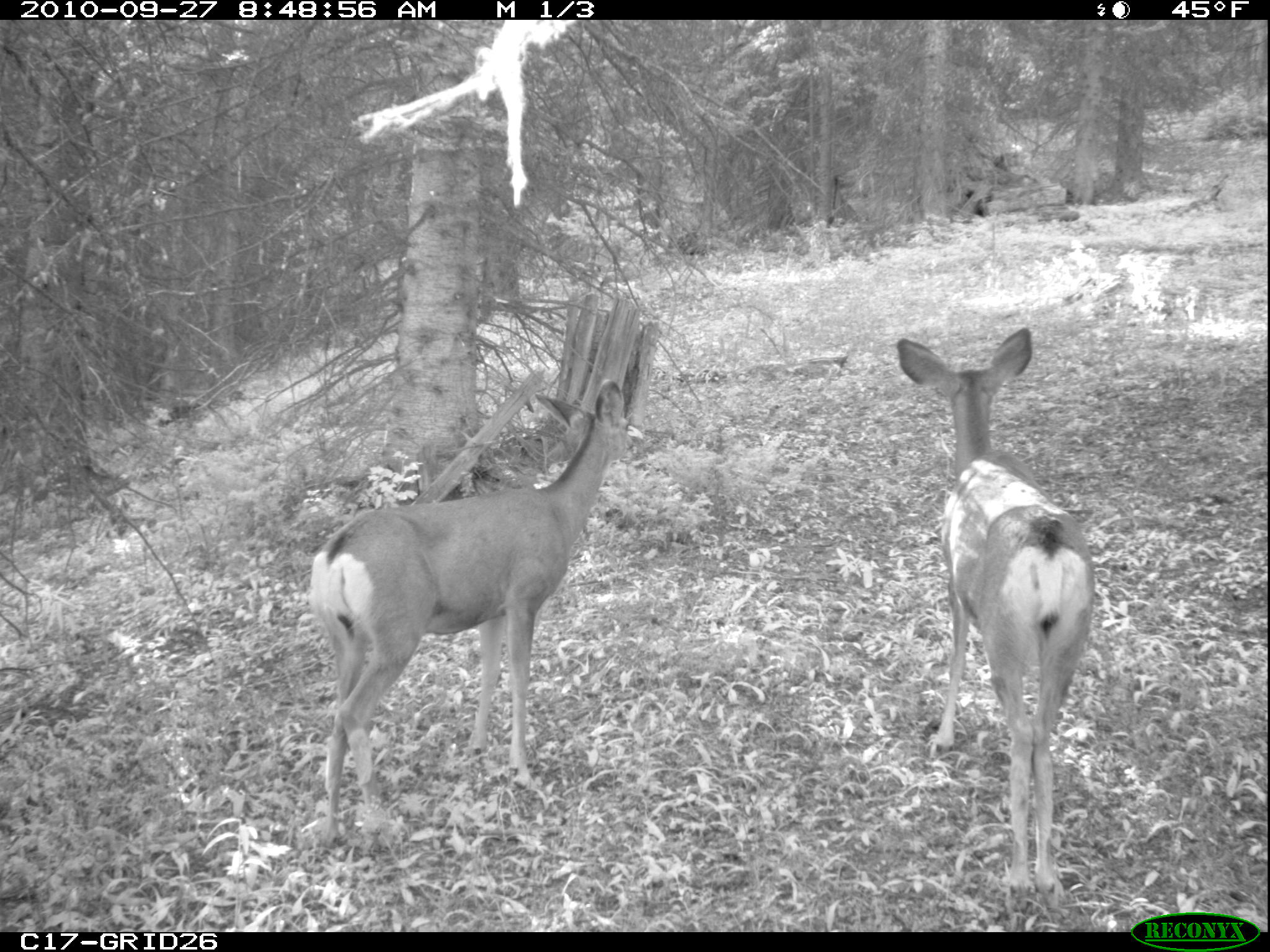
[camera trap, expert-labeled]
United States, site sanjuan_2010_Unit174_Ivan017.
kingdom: Animalia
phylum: Chordata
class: Mammalia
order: Artiodactyla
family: Cervidae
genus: Odocoileus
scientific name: Odocoileus hemionus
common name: mule deer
Odocoileus hemionus (mule deer).